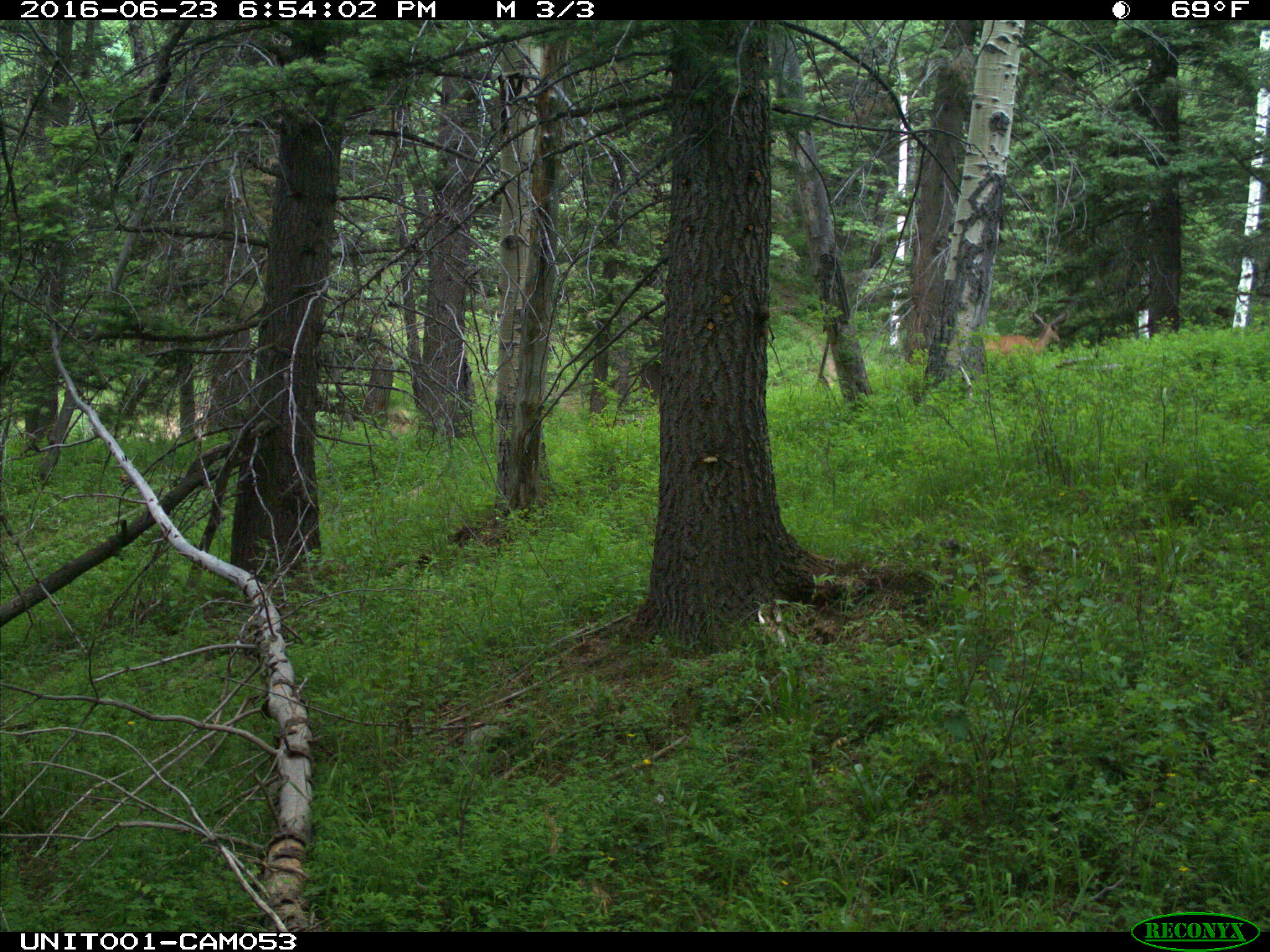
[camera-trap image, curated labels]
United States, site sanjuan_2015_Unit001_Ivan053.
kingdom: Animalia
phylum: Chordata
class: Mammalia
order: Artiodactyla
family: Cervidae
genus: Odocoileus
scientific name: Odocoileus hemionus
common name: mule deer